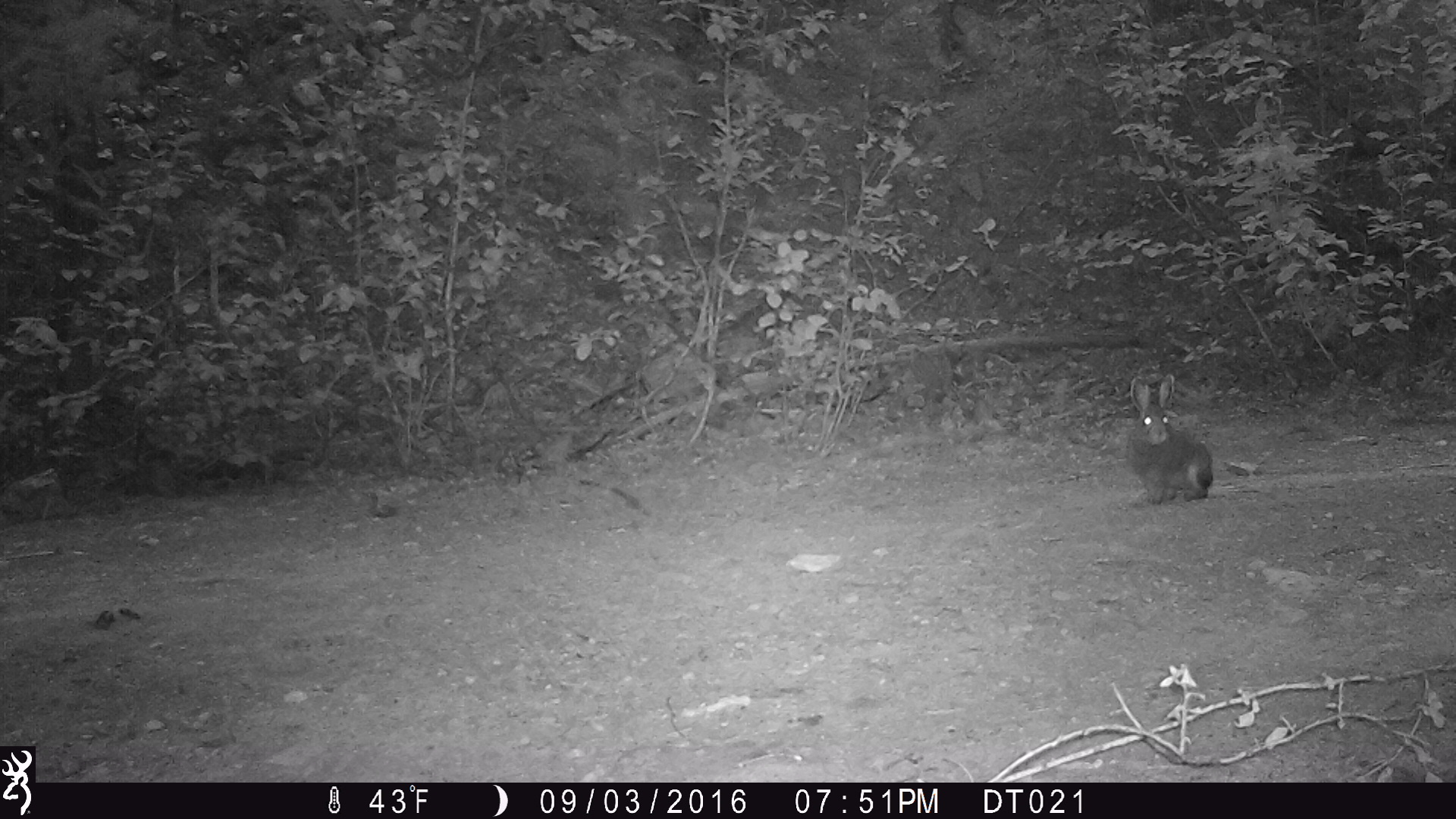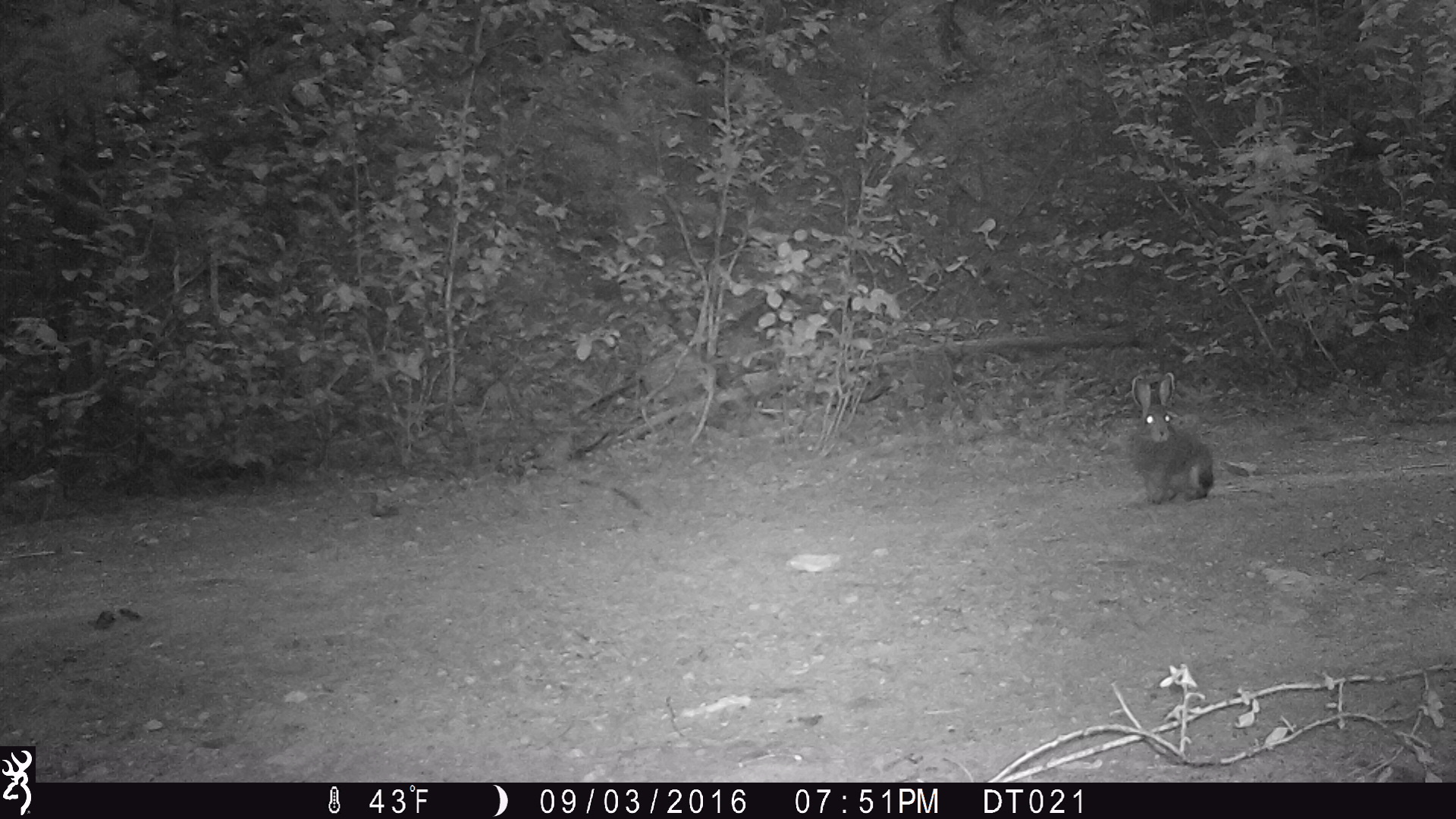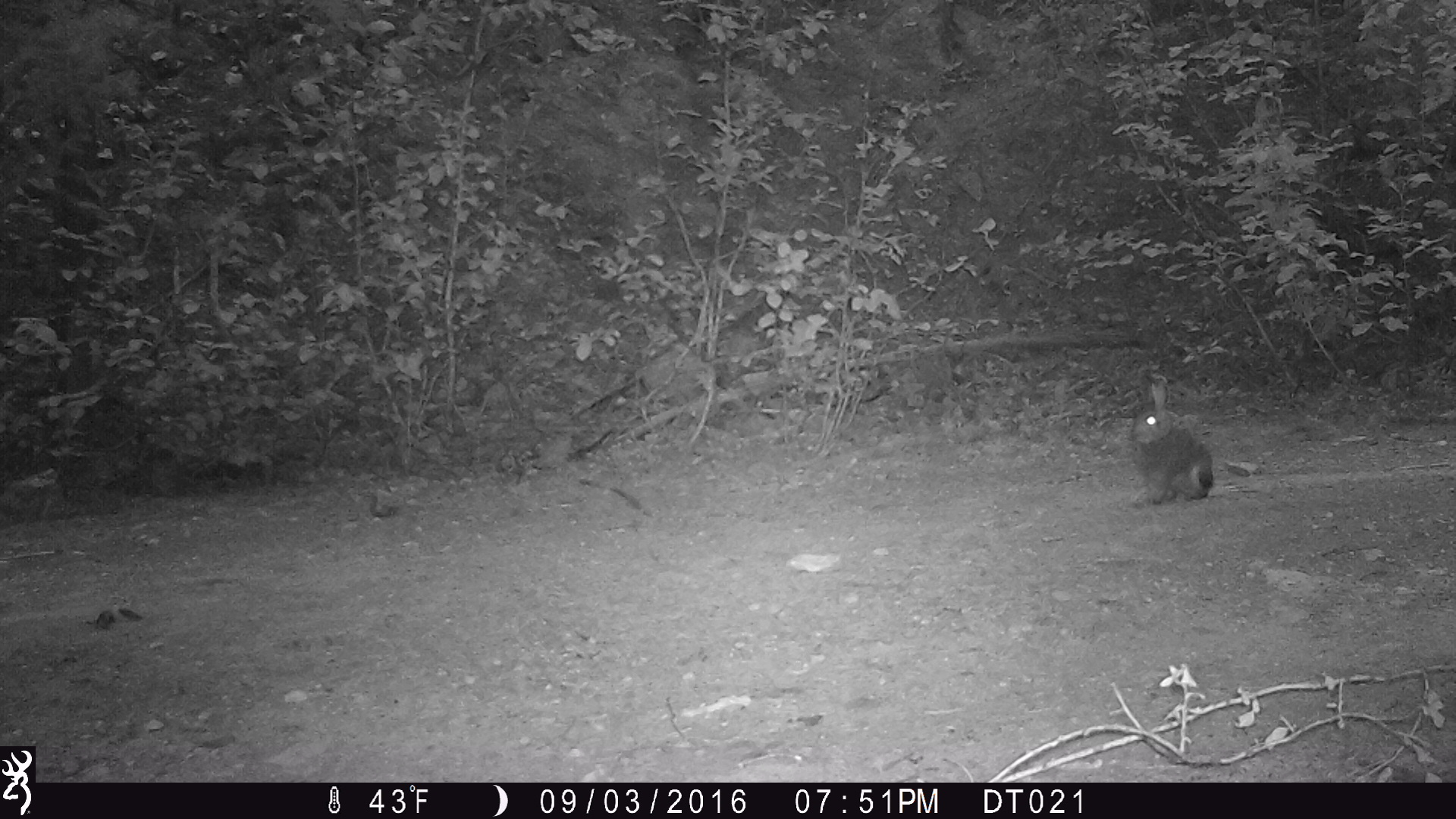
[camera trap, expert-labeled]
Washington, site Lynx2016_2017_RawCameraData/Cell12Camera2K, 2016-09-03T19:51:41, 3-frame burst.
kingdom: Animalia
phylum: Chordata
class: Mammalia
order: Lagomorpha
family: Leporidae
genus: Lepus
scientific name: Lepus americanus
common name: snowshoe hare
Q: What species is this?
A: Lepus americanus (snowshoe hare).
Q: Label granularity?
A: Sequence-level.